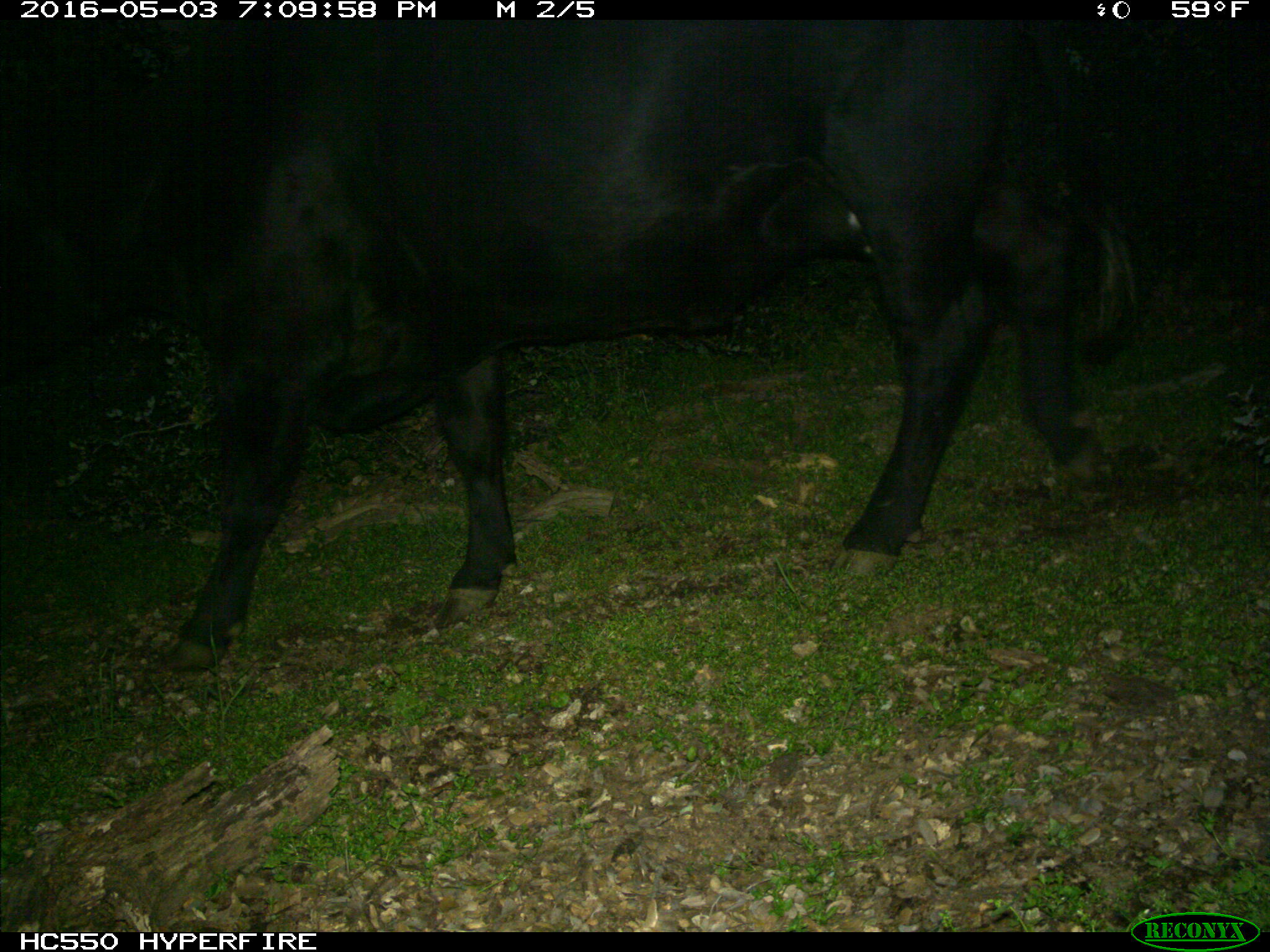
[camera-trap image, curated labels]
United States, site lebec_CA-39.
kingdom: Animalia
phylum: Chordata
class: Mammalia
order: Artiodactyla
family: Bovidae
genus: Bos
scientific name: Bos taurus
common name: domestic cow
Bos taurus (domestic cow).